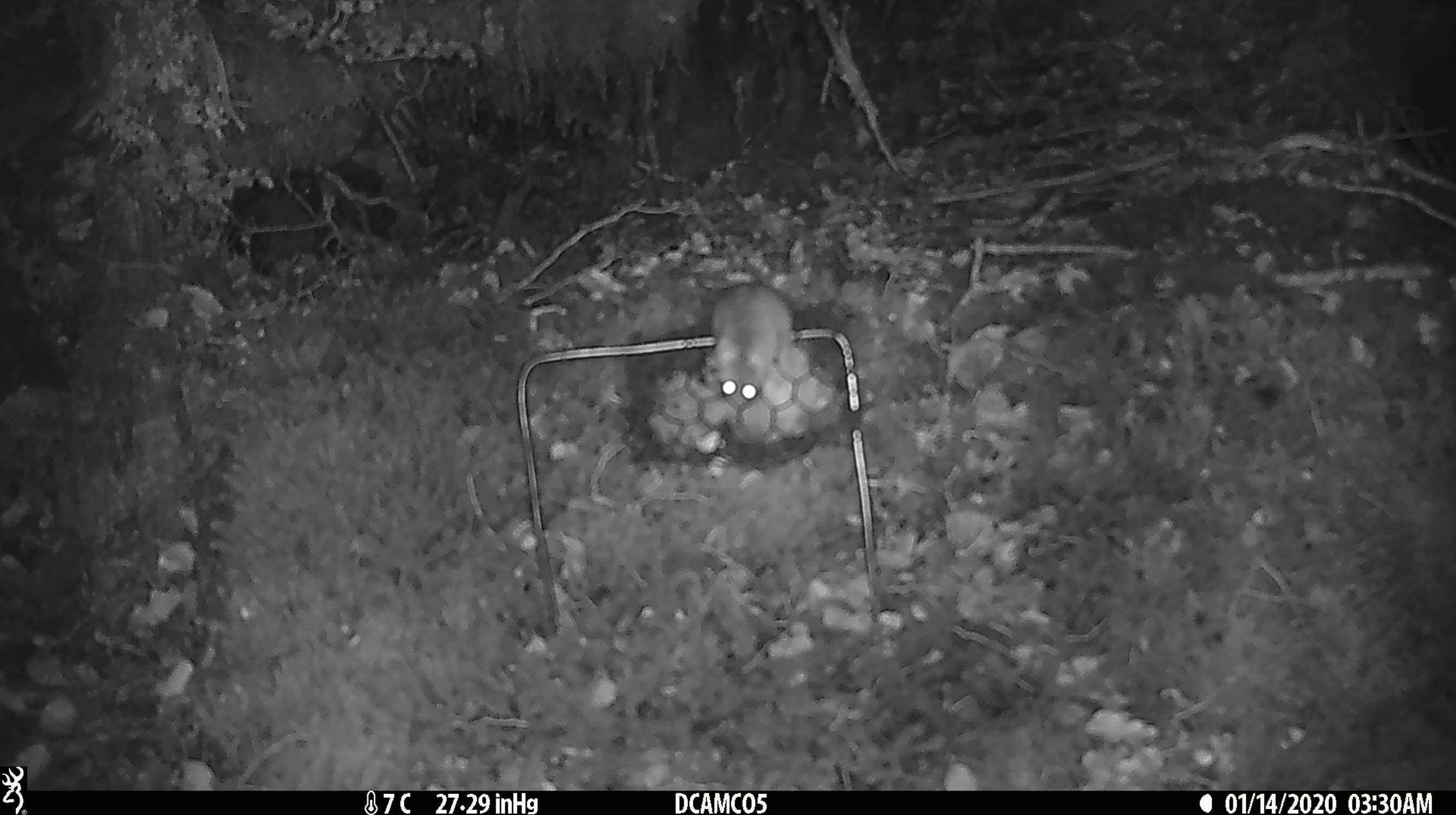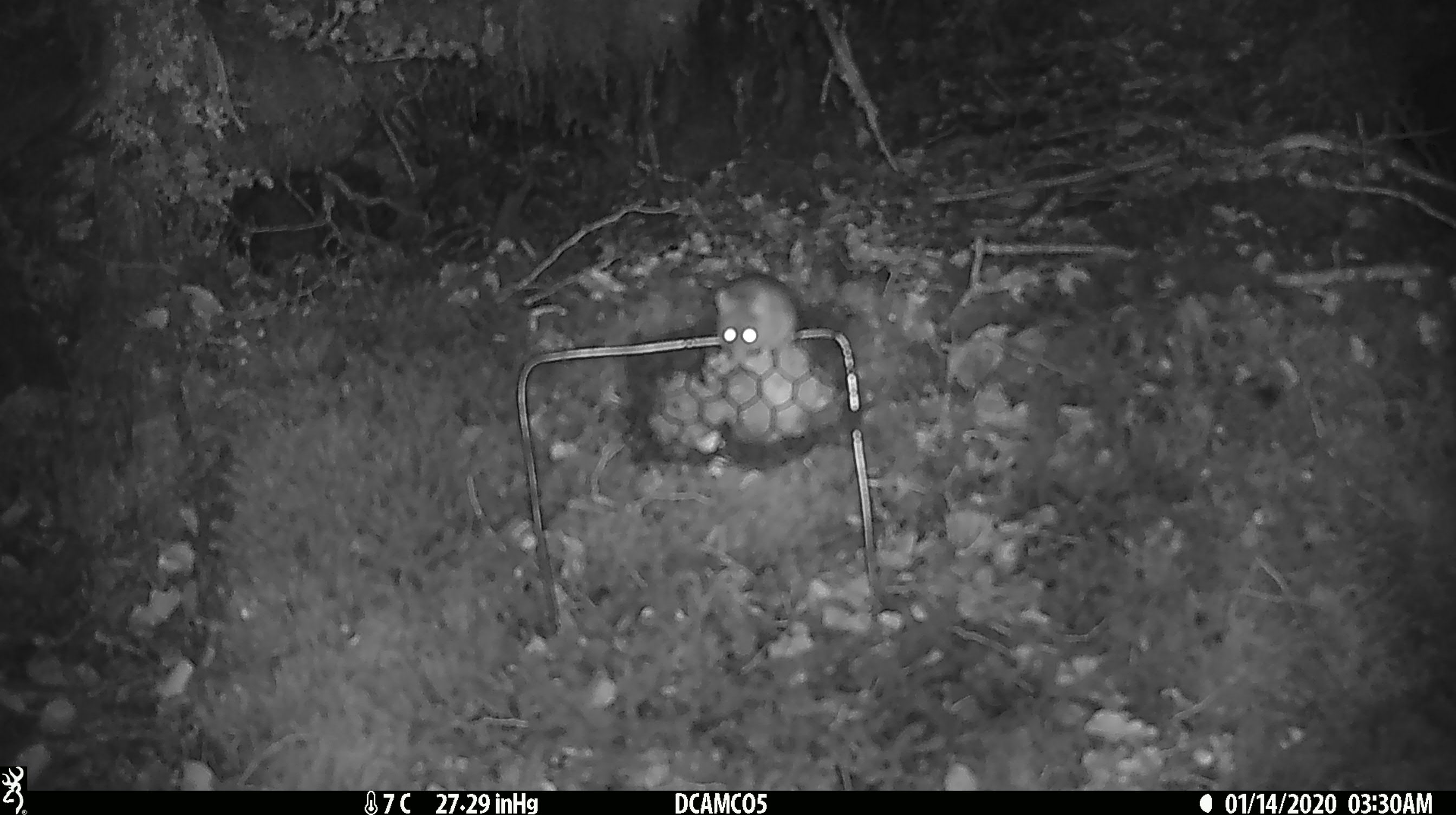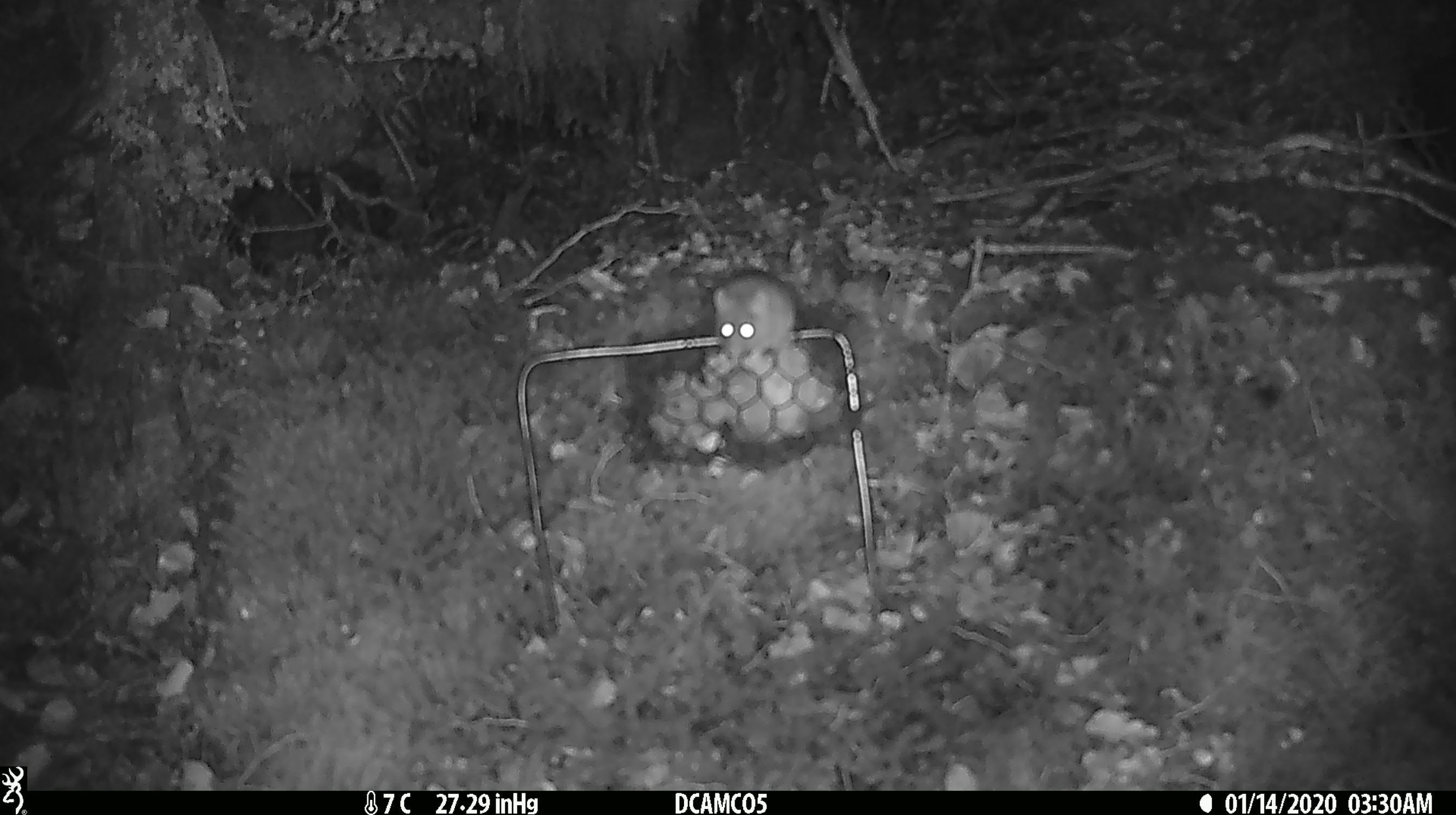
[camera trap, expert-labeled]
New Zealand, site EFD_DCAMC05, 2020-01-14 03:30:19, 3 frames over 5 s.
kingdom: Animalia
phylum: Chordata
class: Mammalia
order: Rodentia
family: Muridae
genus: Mus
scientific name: Mus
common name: mouse